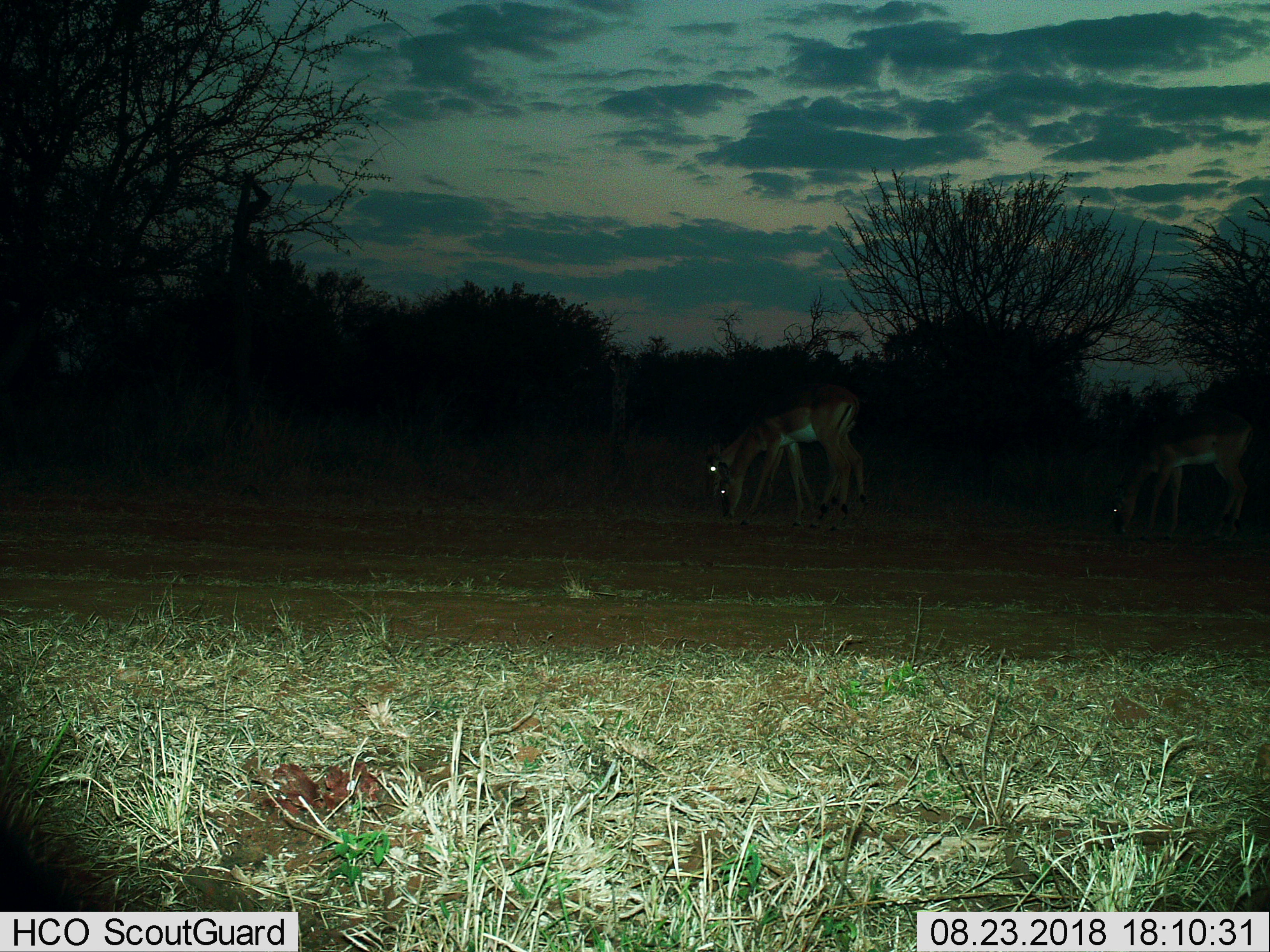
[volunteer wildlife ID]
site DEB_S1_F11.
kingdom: Animalia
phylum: Chordata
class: Mammalia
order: Artiodactyla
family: Bovidae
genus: Aepyceros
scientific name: Aepyceros melampus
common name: impala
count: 3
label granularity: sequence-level